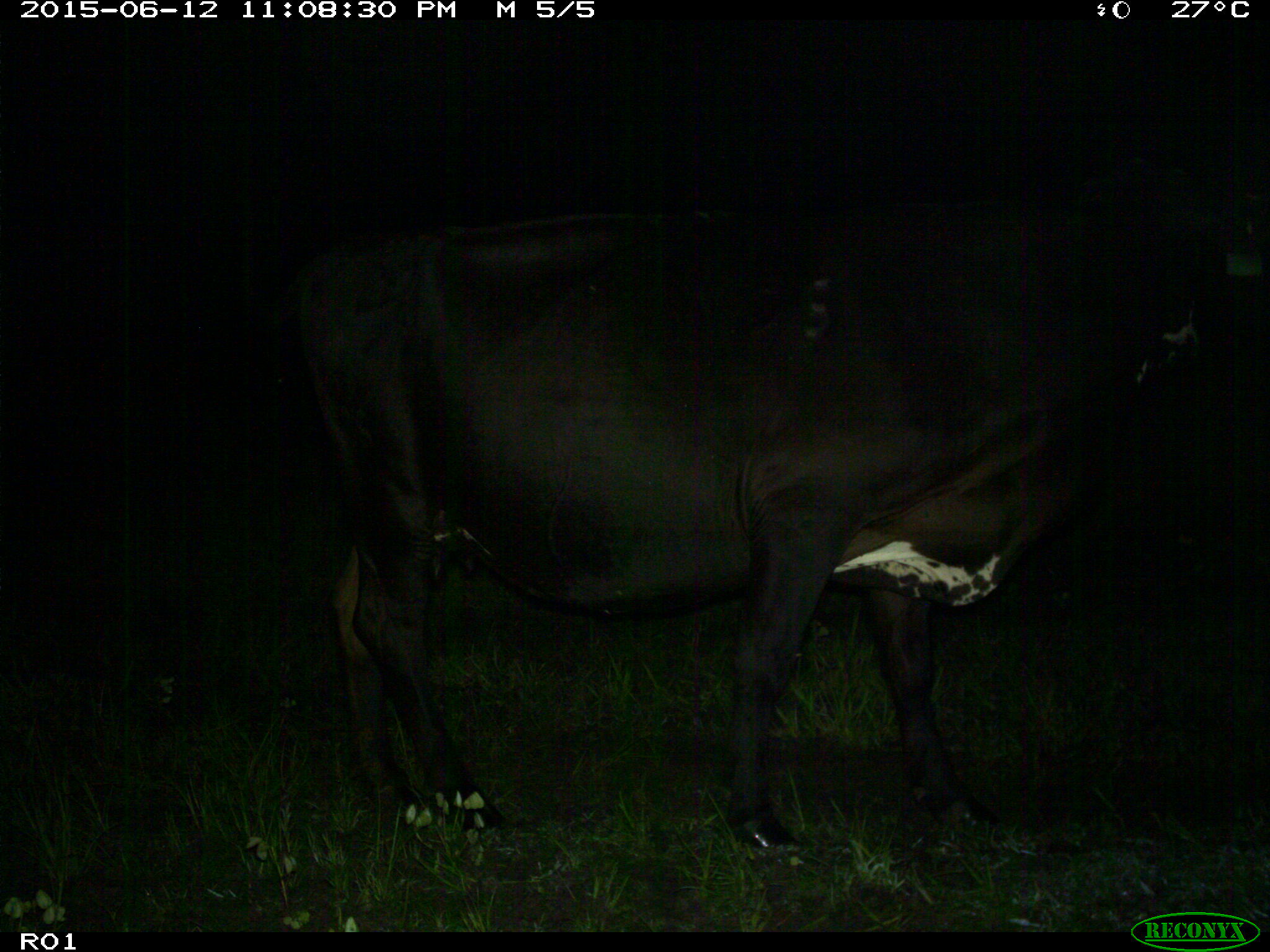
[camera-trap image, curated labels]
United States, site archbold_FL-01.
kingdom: Animalia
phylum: Chordata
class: Mammalia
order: Artiodactyla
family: Bovidae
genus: Bos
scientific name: Bos taurus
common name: domestic cow